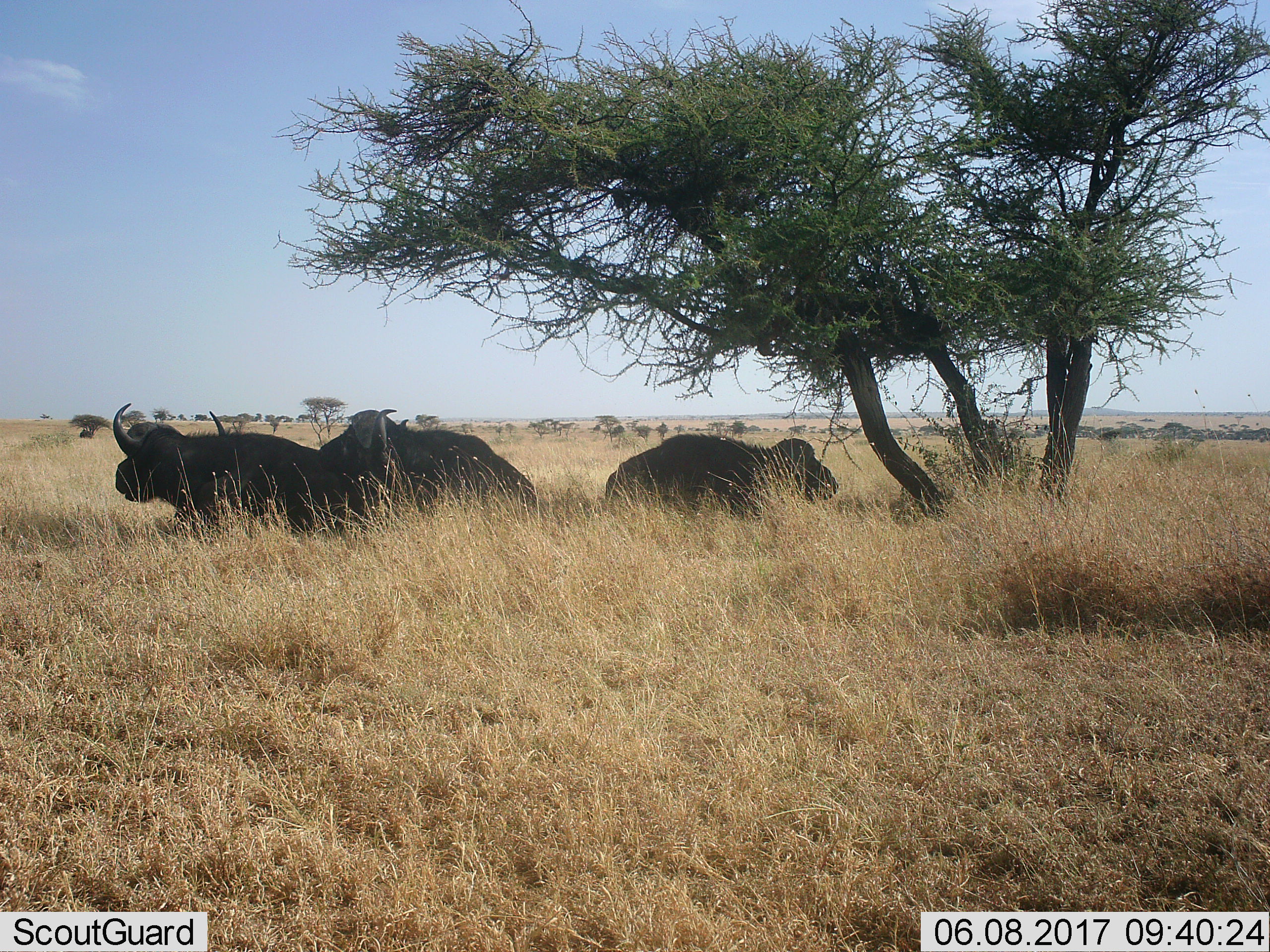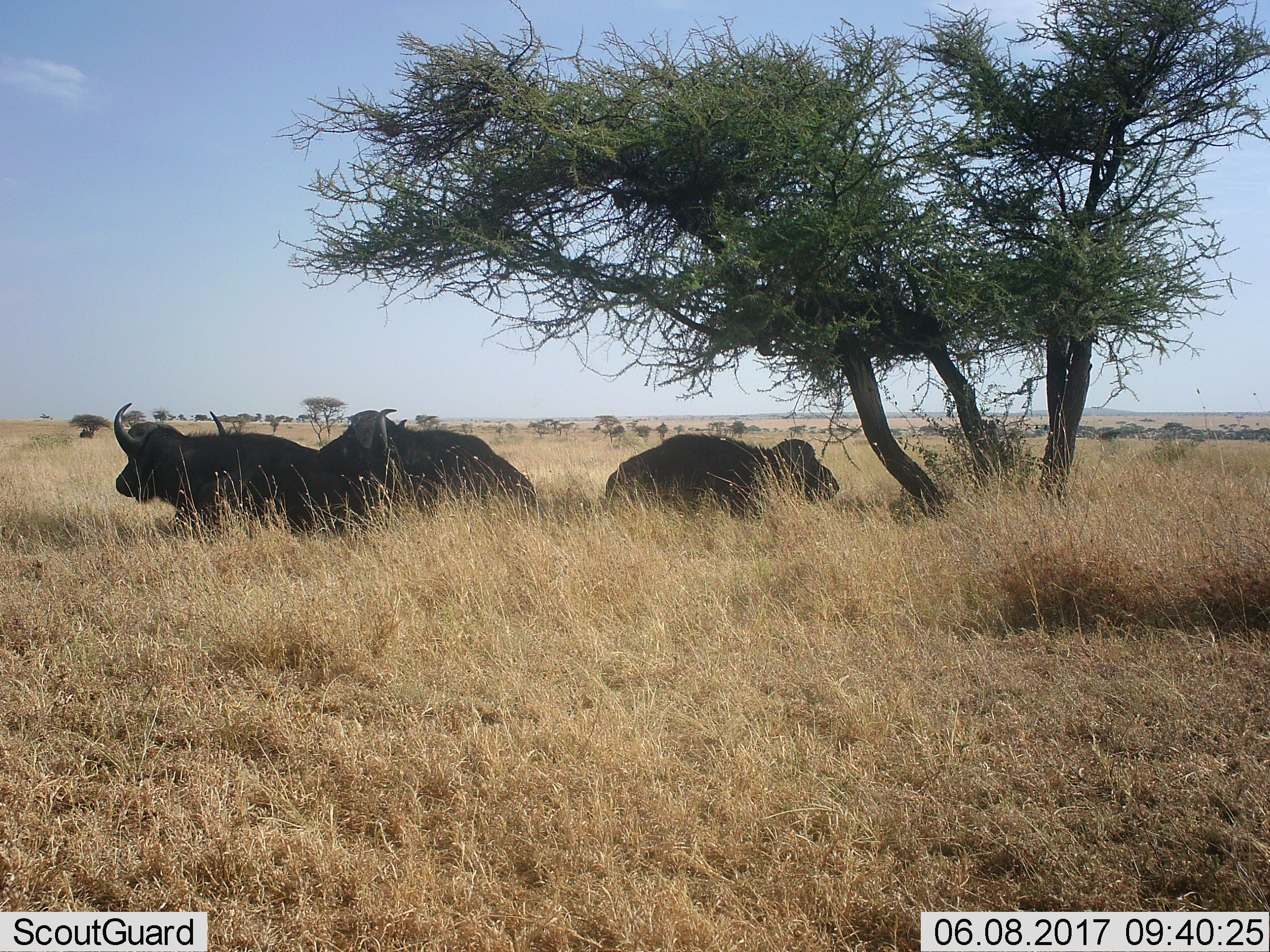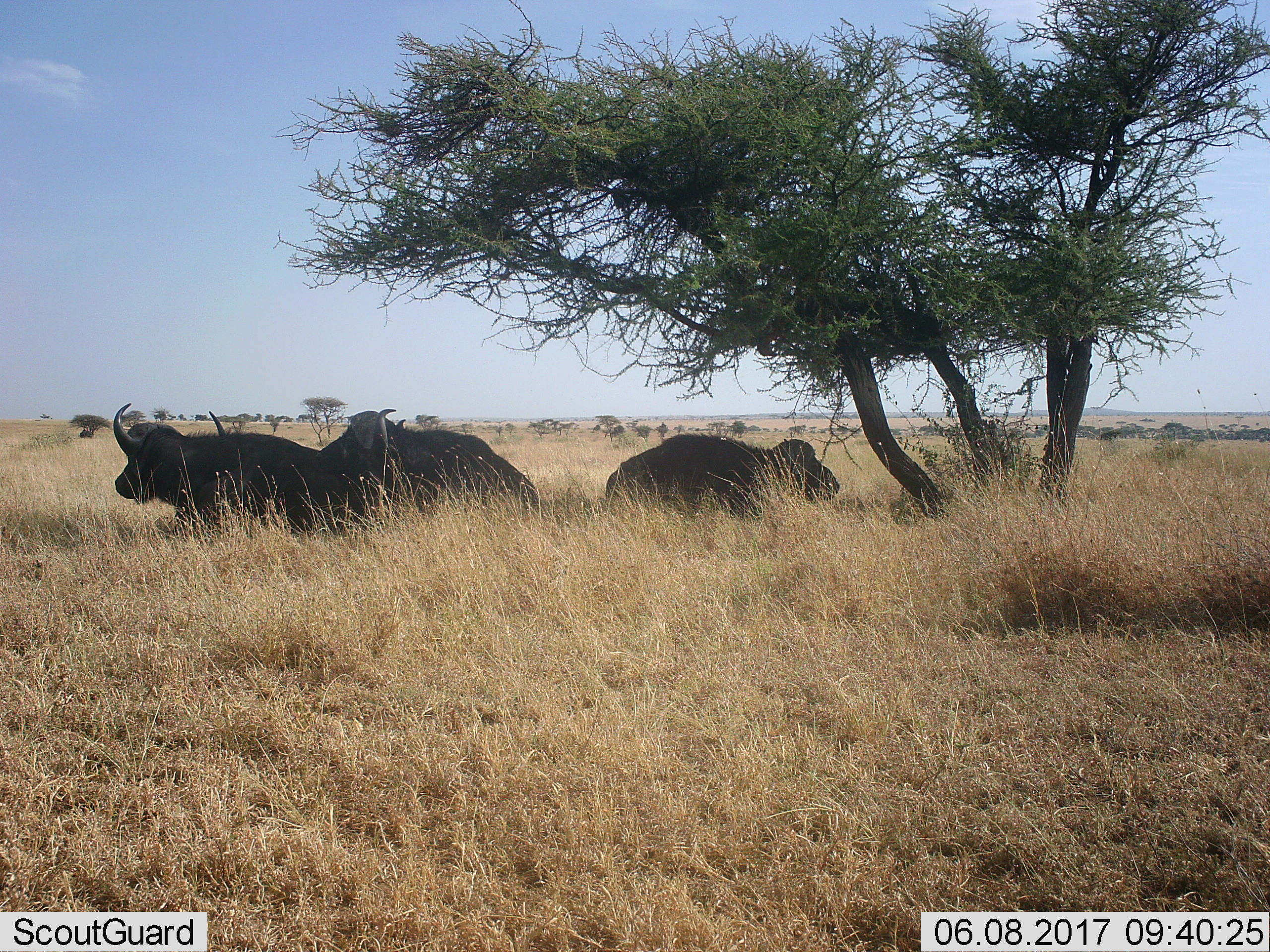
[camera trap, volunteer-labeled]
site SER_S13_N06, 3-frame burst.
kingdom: Animalia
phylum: Chordata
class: Mammalia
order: Artiodactyla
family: Bovidae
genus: Syncerus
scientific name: Syncerus caffer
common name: african buffalo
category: buffalo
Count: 3.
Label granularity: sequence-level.